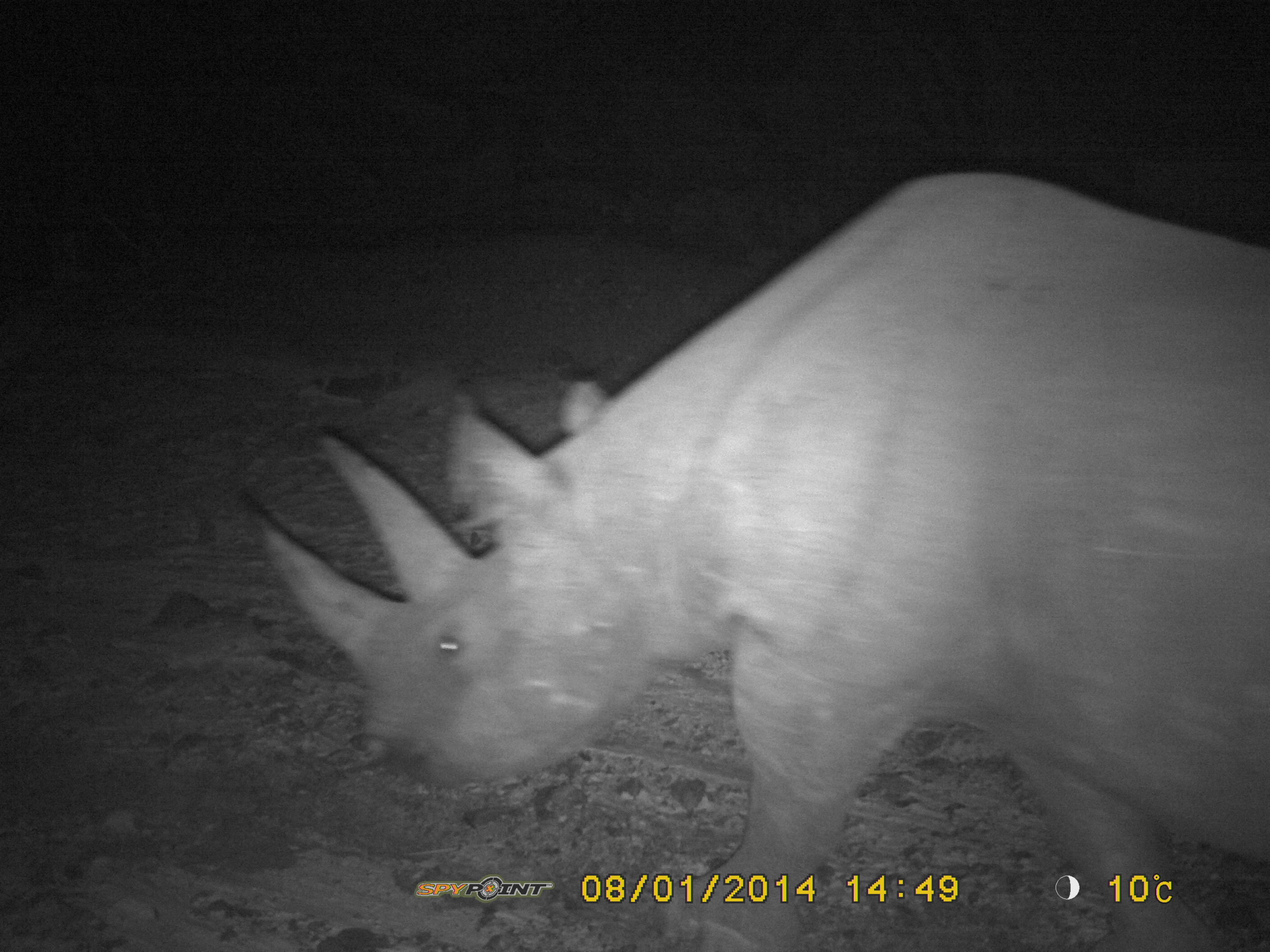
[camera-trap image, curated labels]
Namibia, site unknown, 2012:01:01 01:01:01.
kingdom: Animalia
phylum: Chordata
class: Mammalia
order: Perissodactyla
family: Rhinocerotidae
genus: Diceros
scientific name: Diceros bicornis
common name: black rhinoceros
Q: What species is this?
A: Diceros bicornis (black rhinoceros).